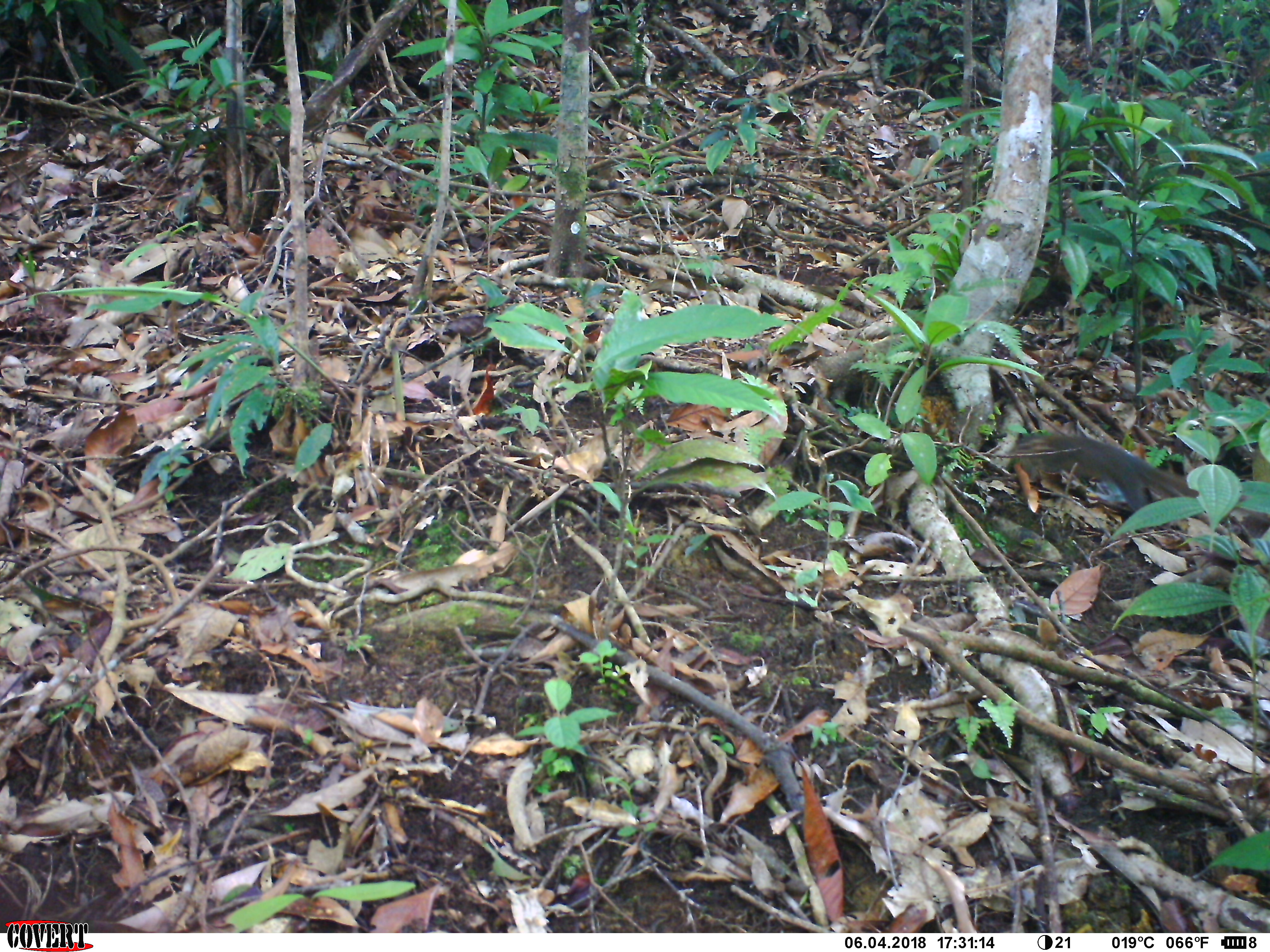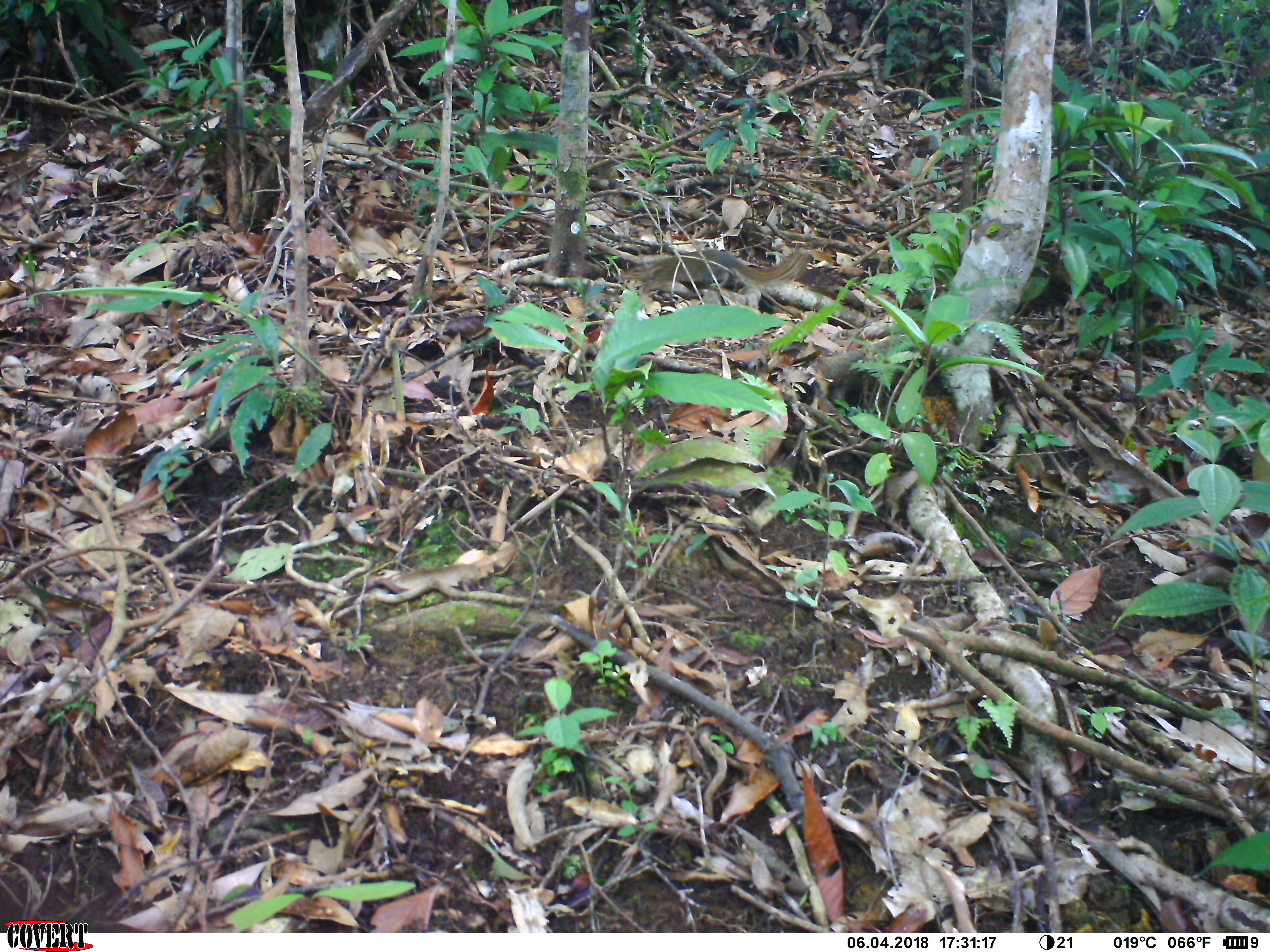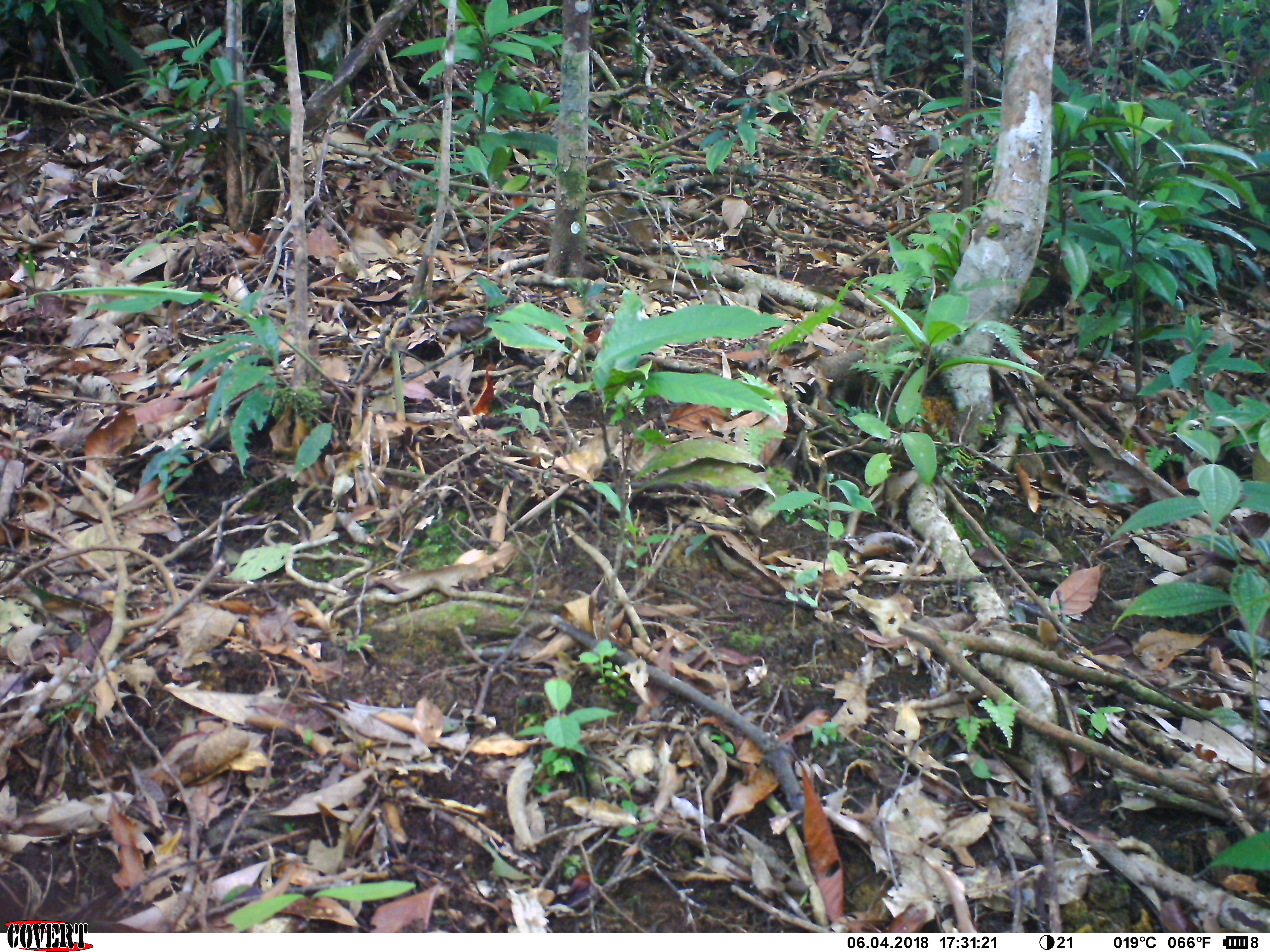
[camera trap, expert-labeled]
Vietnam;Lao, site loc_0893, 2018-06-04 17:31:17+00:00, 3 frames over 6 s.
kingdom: Animalia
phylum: Chordata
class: Mammalia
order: Scandentia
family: Tupaiidae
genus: Tupaia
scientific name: Tupaia belangeri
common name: northern treeshrew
Northern treeshrew (Tupaia belangeri). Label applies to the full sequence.